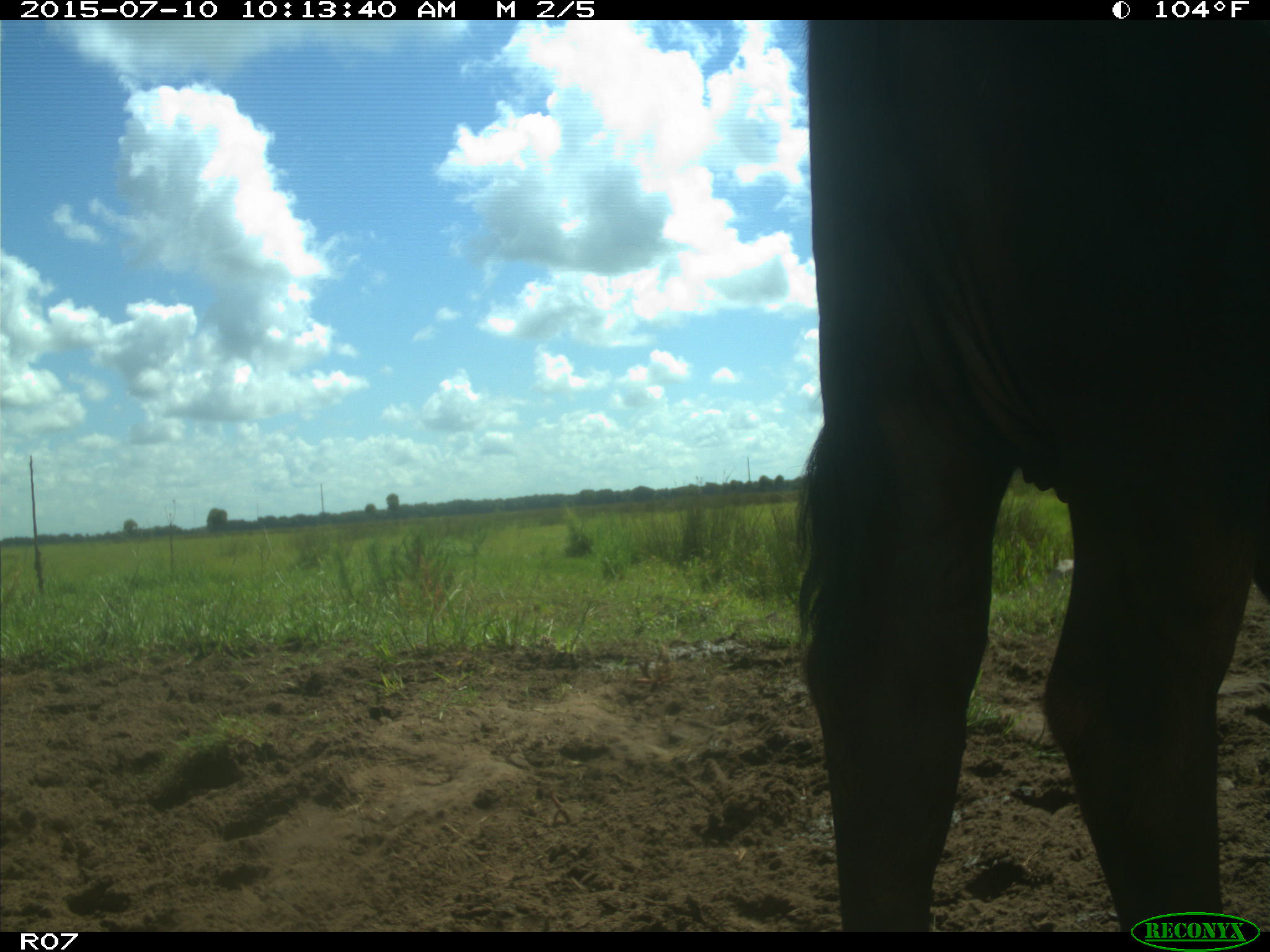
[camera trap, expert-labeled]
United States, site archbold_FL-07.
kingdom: Animalia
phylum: Chordata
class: Mammalia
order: Artiodactyla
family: Bovidae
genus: Bos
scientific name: Bos taurus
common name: domestic cow